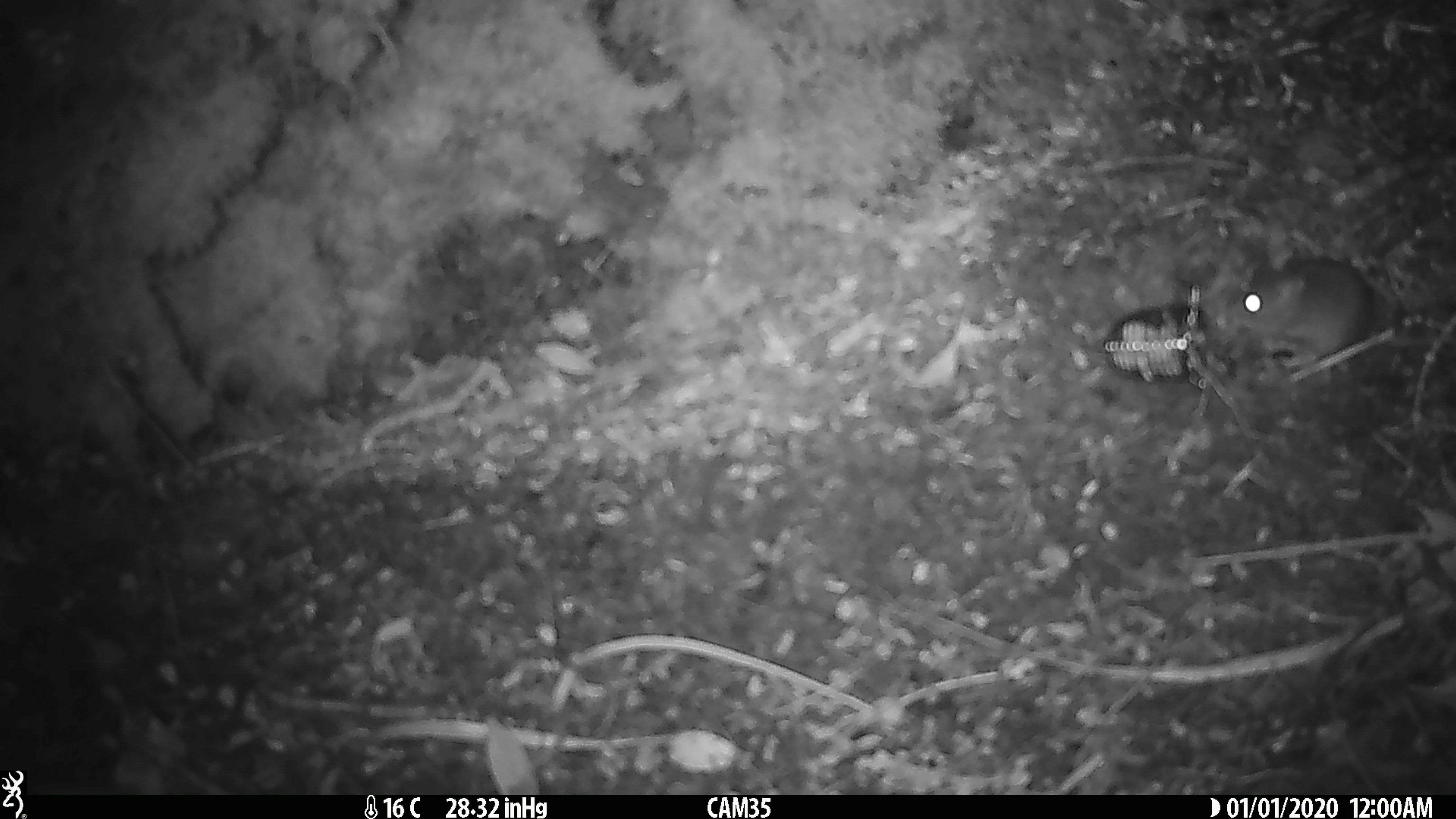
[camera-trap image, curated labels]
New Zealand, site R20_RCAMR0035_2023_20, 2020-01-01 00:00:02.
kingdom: Animalia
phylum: Chordata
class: Mammalia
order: Rodentia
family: Muridae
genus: Mus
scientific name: Mus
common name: mouse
Mouse (Mus).